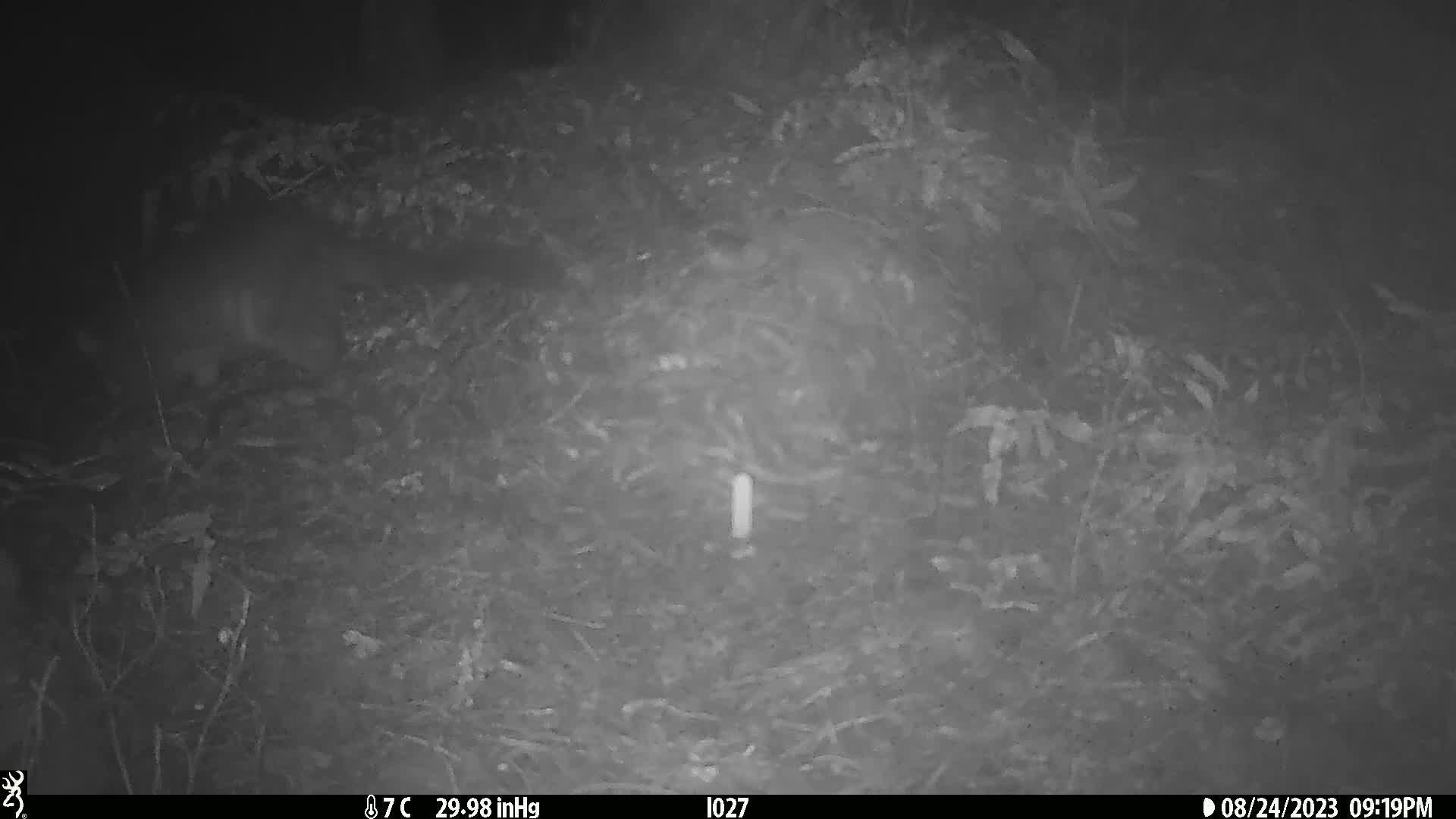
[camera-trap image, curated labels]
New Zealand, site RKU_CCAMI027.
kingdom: Animalia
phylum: Chordata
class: Mammalia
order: Diprotodontia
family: Phalangeridae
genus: Trichosurus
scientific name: Trichosurus vulpecula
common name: common brushtail possum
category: possum